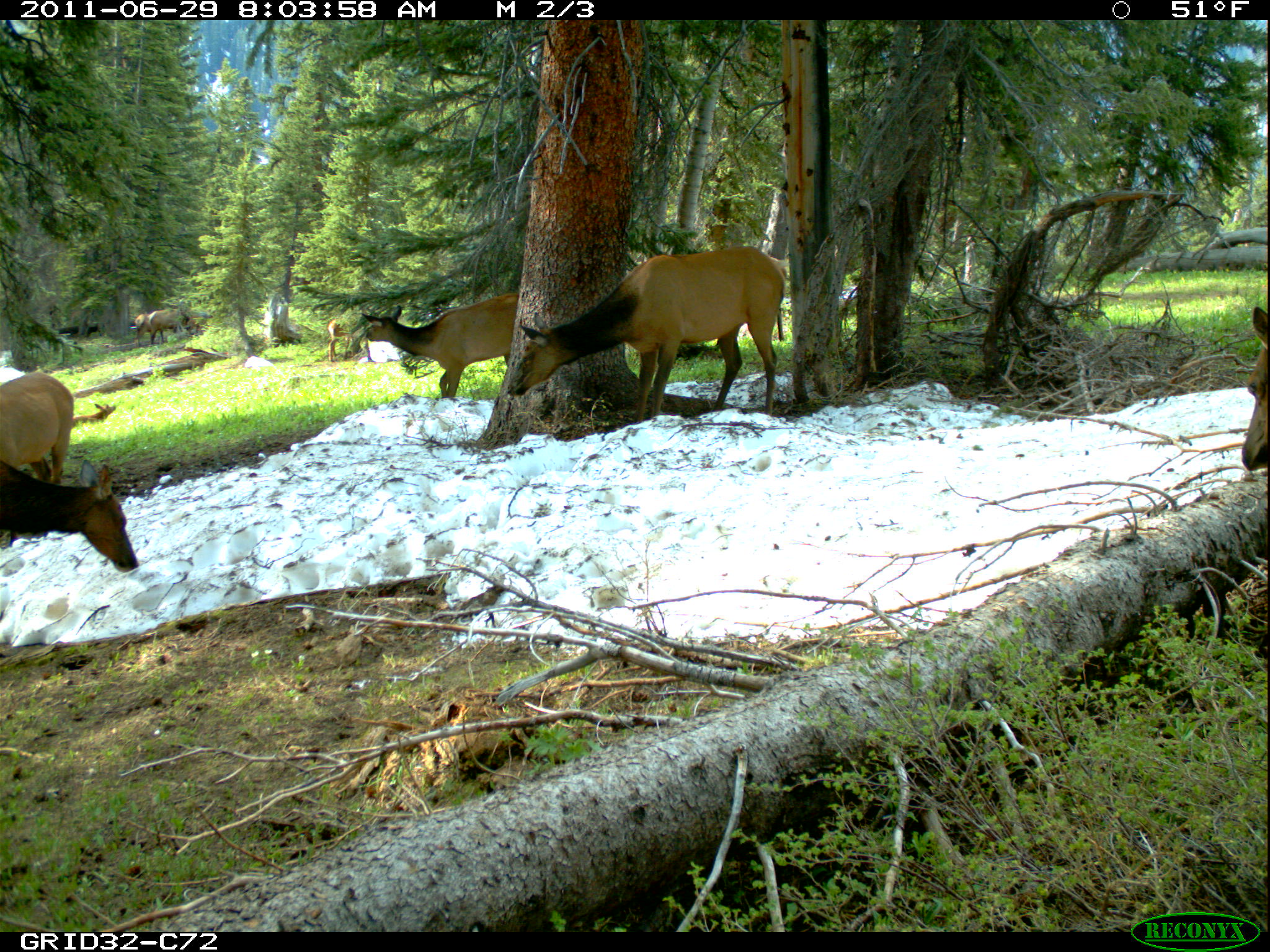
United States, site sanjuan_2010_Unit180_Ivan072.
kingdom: Animalia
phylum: Chordata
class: Mammalia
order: Artiodactyla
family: Cervidae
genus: Cervus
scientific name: Cervus elaphus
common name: red deer